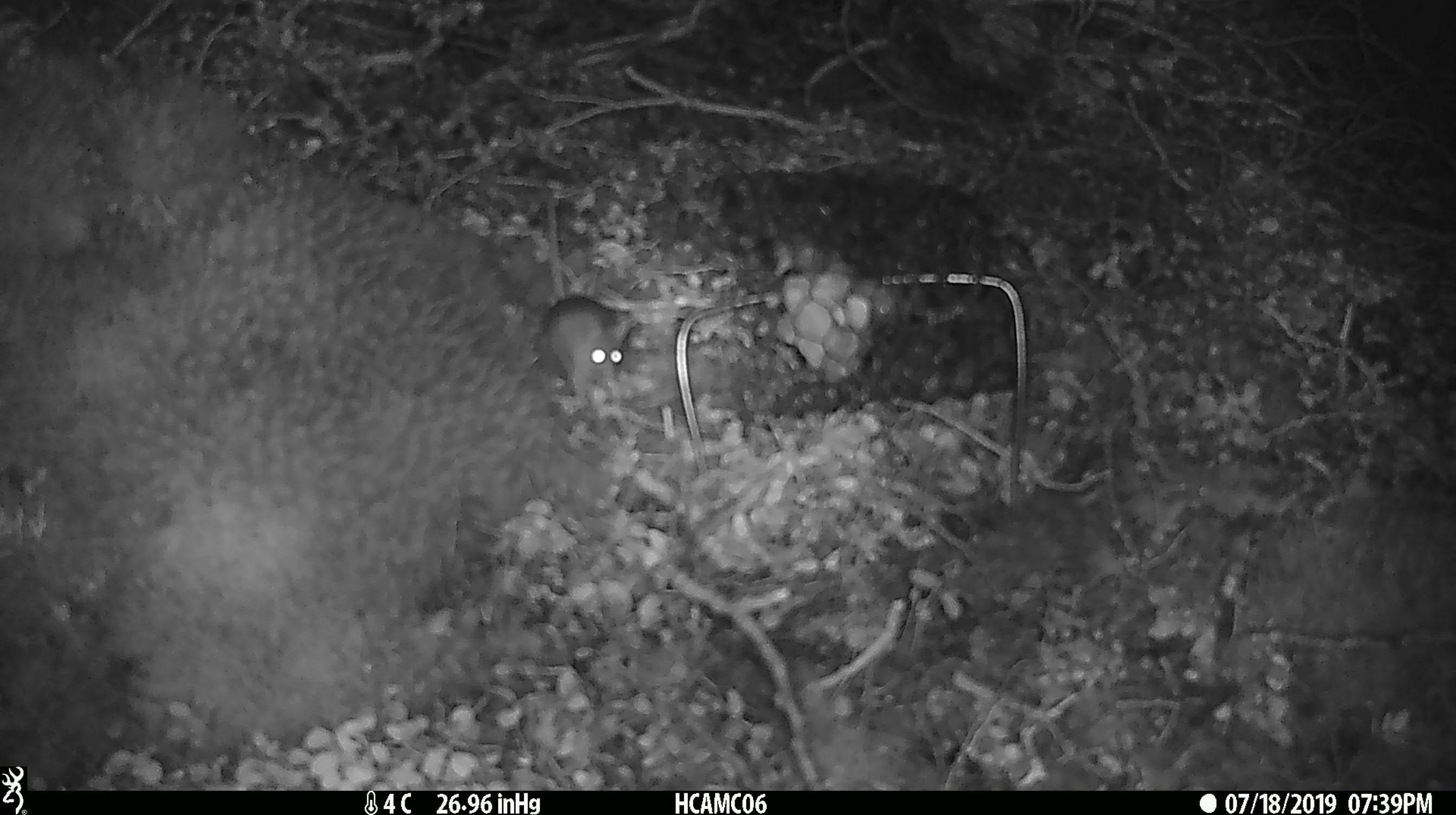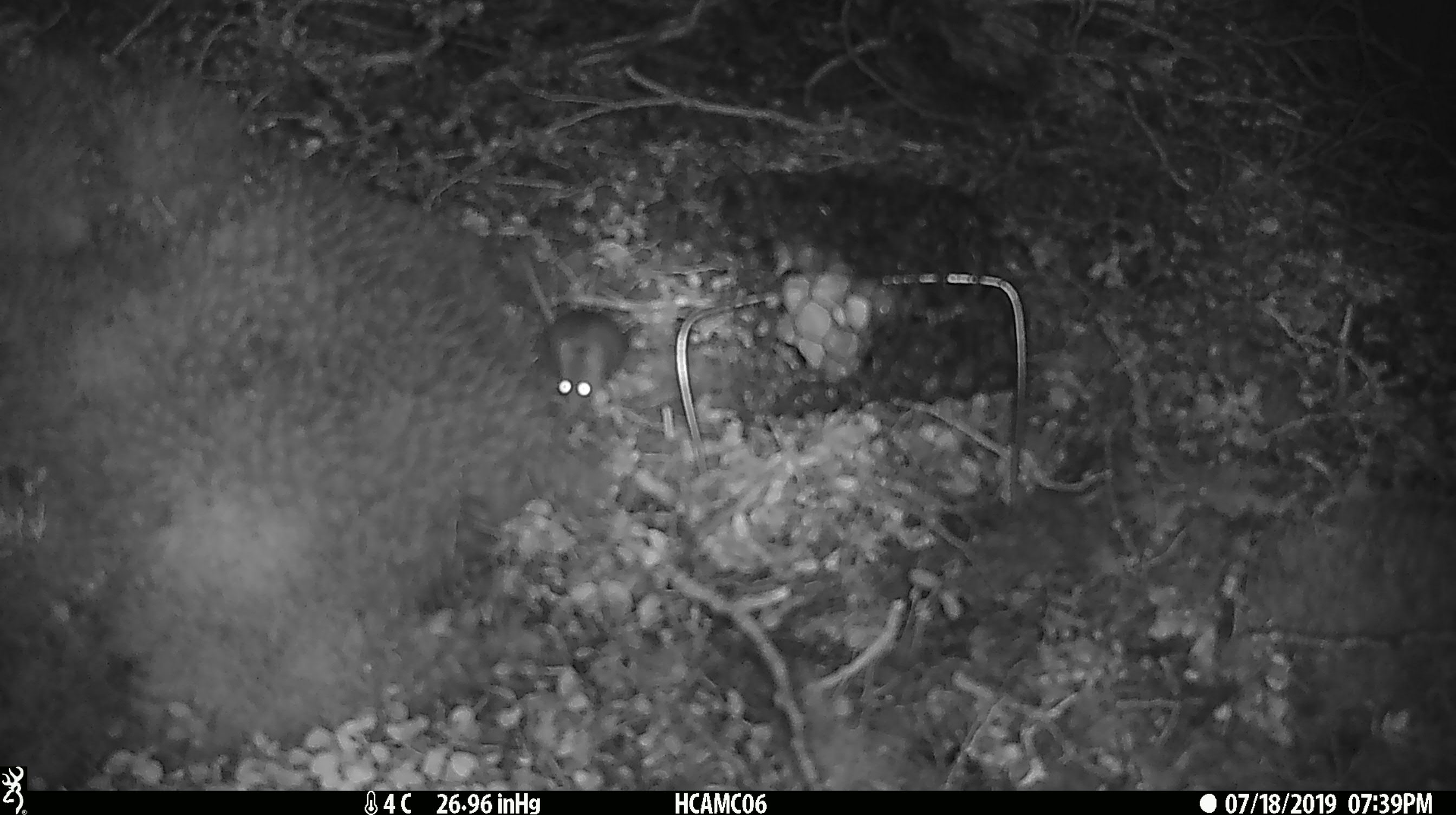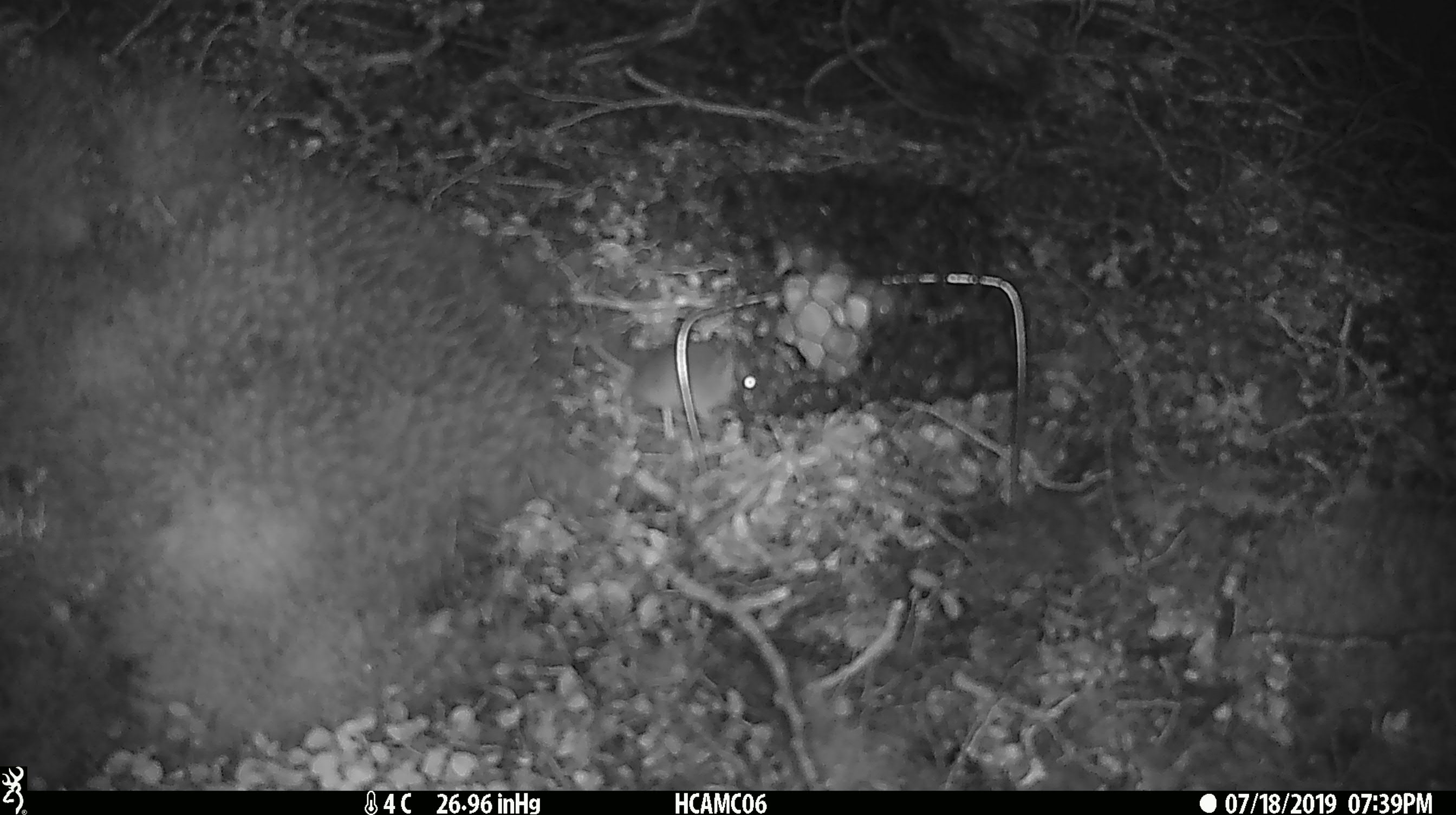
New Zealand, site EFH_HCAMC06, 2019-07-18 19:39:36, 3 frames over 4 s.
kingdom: Animalia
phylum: Chordata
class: Mammalia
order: Rodentia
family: Muridae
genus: Mus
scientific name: Mus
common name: mouse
Mouse (Mus).